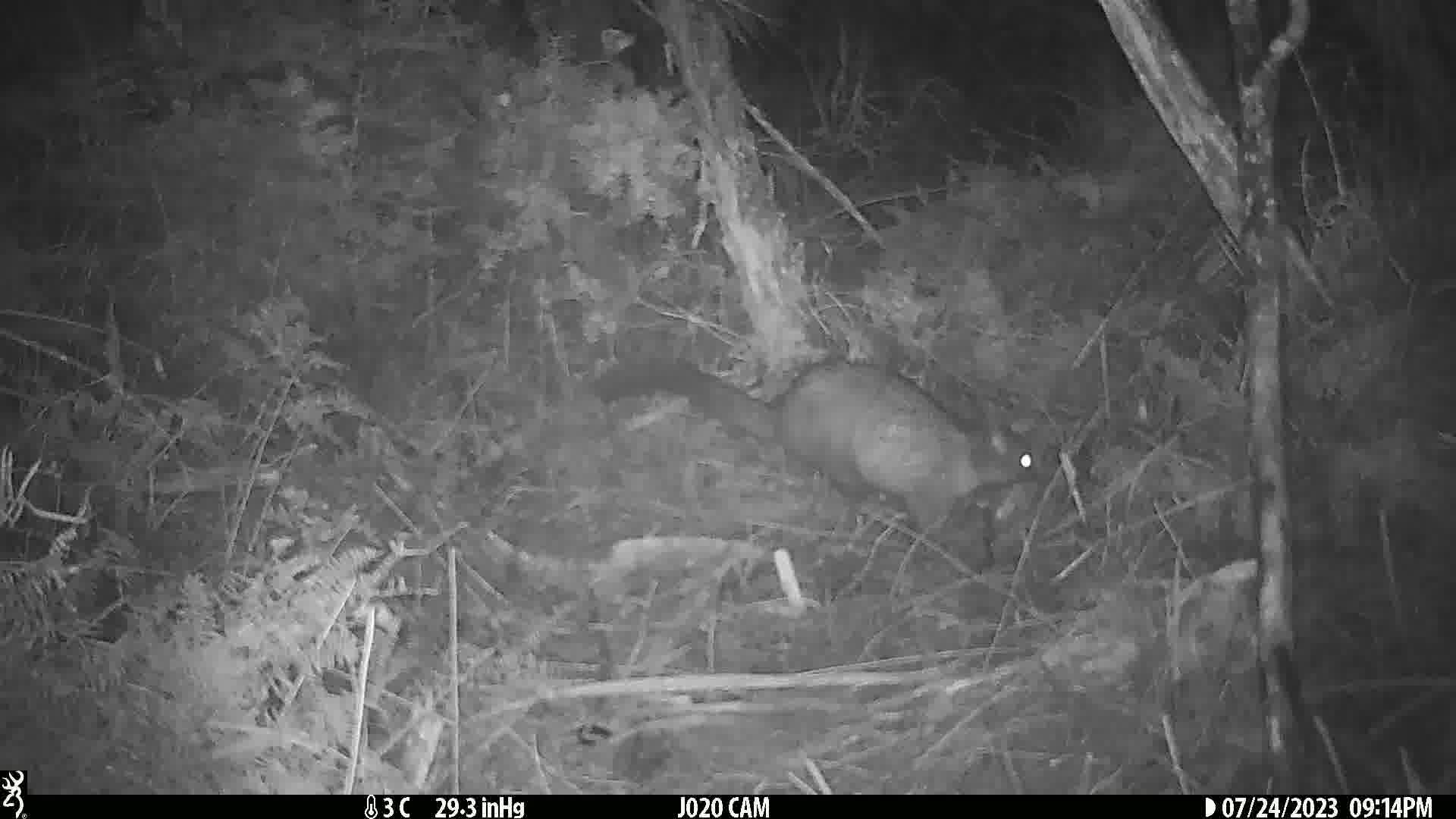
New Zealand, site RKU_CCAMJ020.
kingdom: Animalia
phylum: Chordata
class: Mammalia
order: Diprotodontia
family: Phalangeridae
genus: Trichosurus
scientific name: Trichosurus vulpecula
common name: common brushtail possum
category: possum